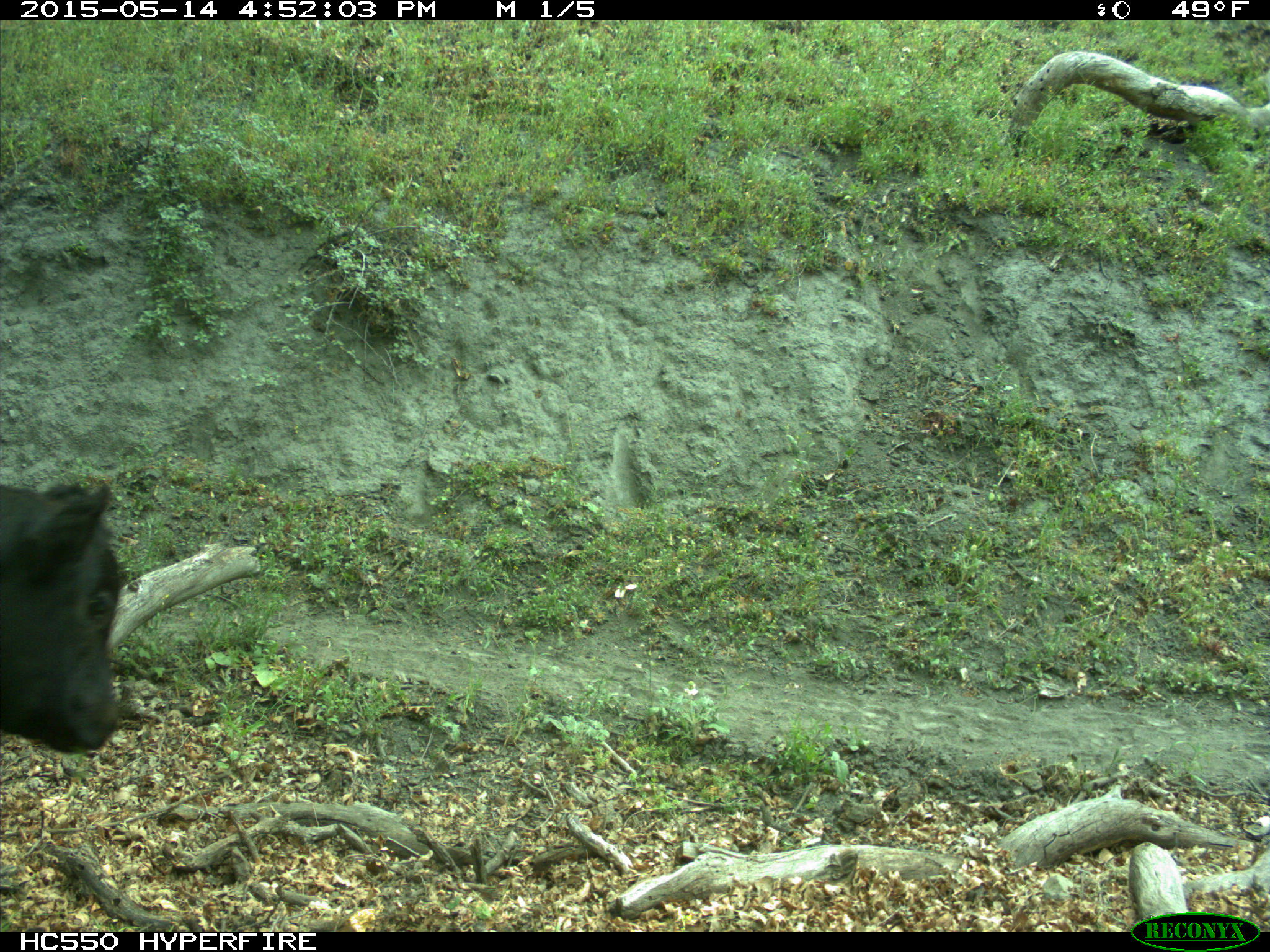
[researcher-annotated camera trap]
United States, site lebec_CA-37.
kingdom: Animalia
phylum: Chordata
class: Mammalia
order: Artiodactyla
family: Bovidae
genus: Bos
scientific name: Bos taurus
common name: domestic cow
Bos taurus (domestic cow).